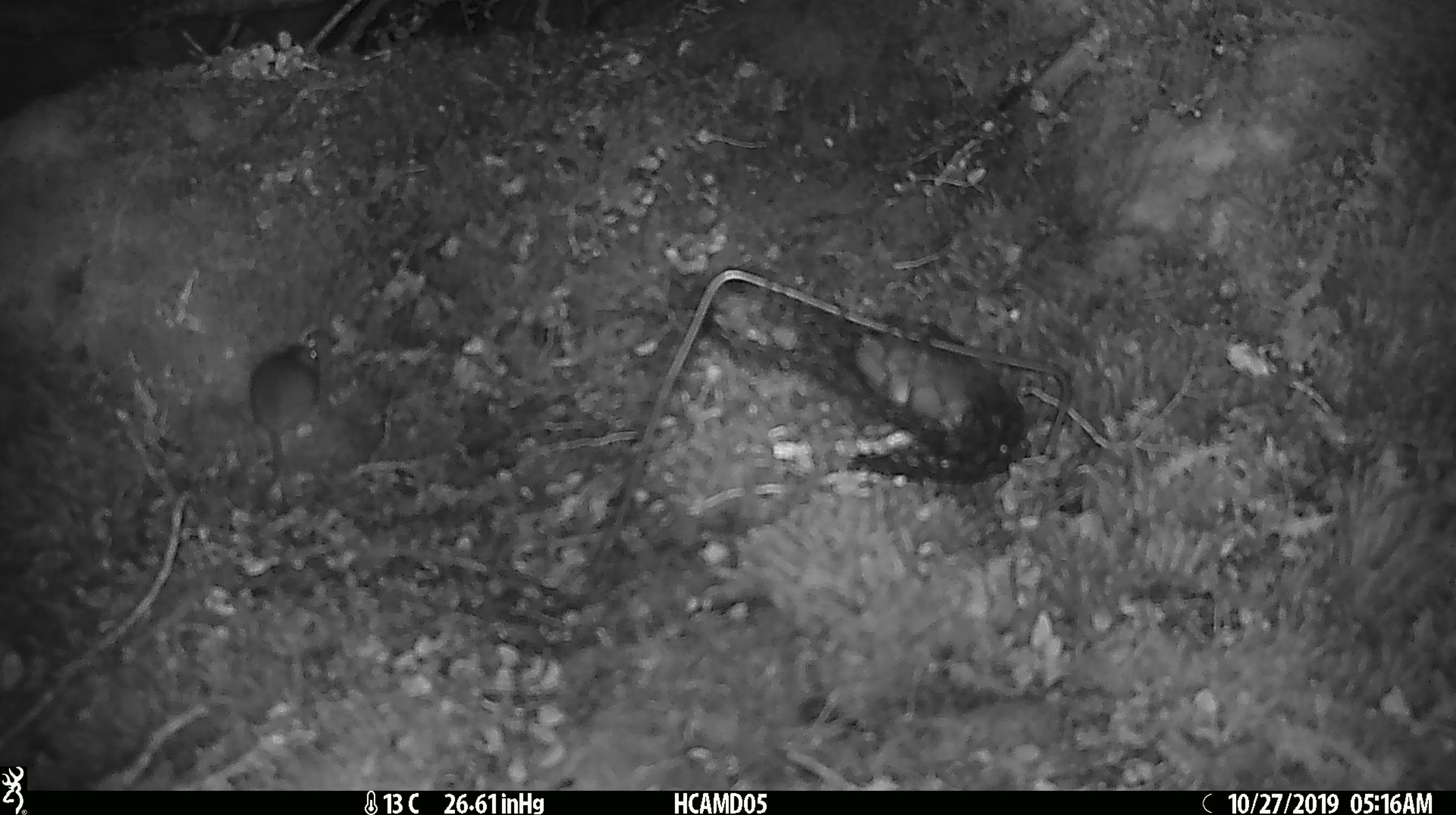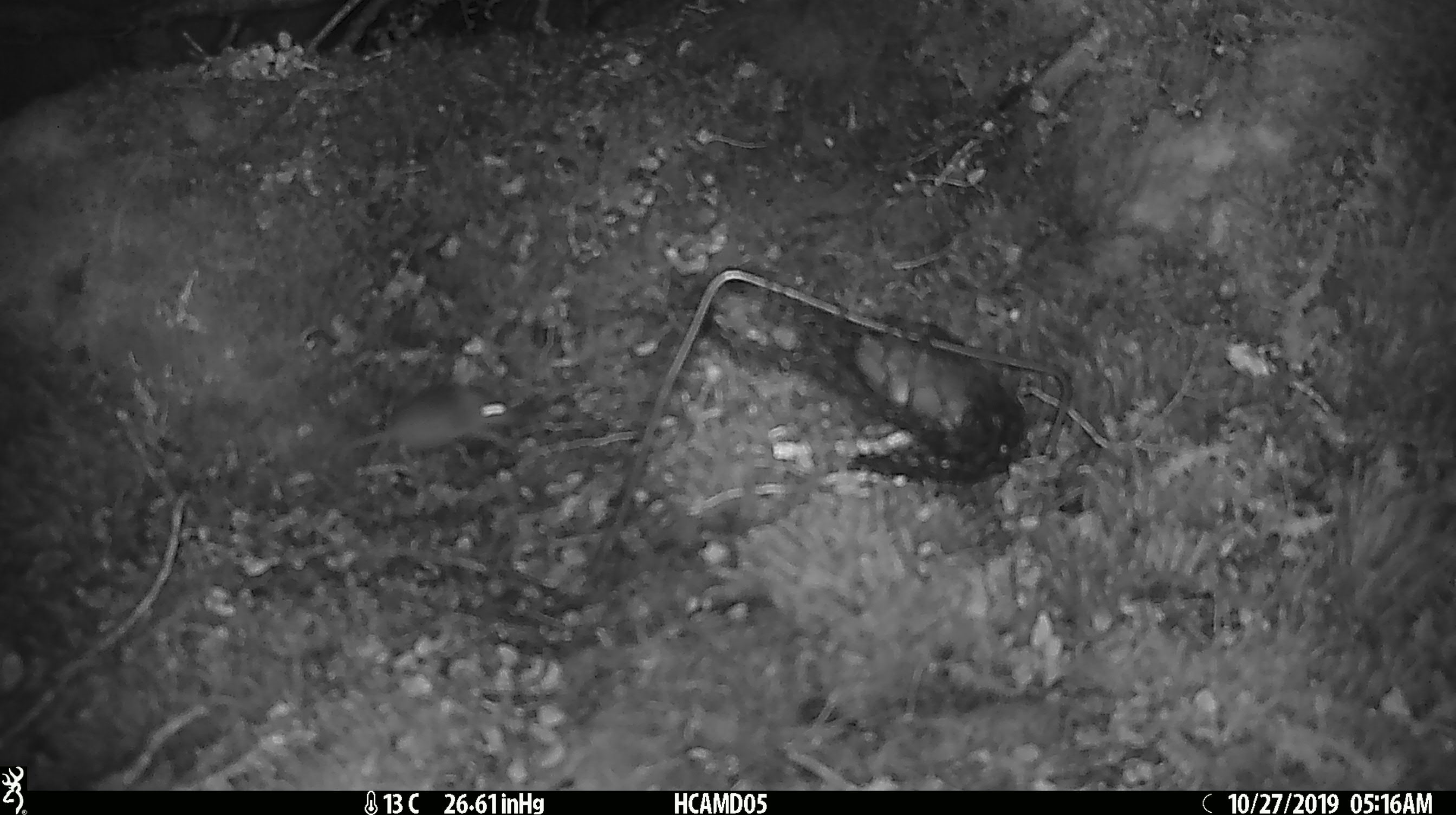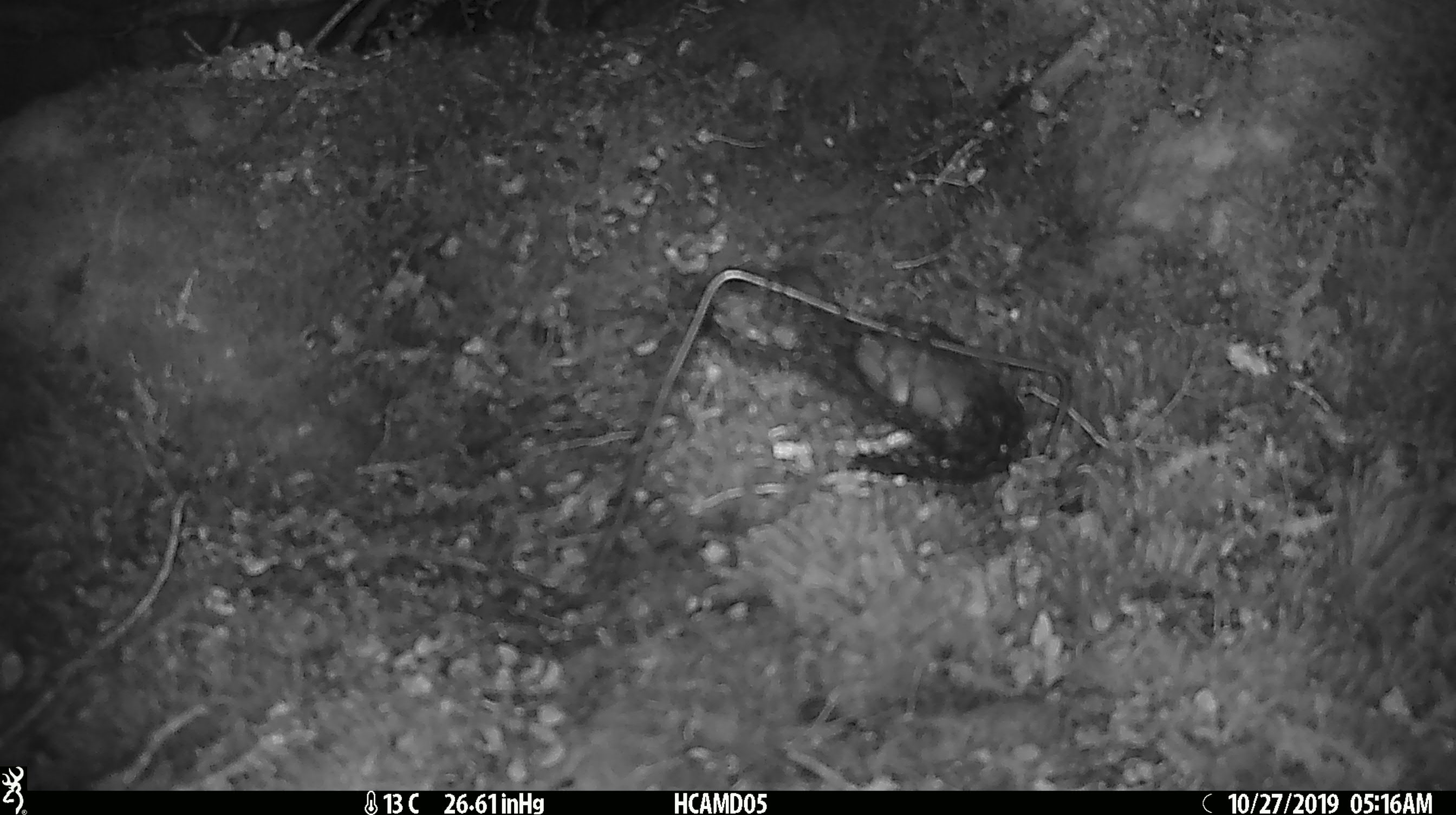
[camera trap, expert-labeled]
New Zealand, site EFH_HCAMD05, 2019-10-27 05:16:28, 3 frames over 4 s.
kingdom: Animalia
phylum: Chordata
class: Mammalia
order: Rodentia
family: Muridae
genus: Mus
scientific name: Mus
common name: mouse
Mouse (Mus).